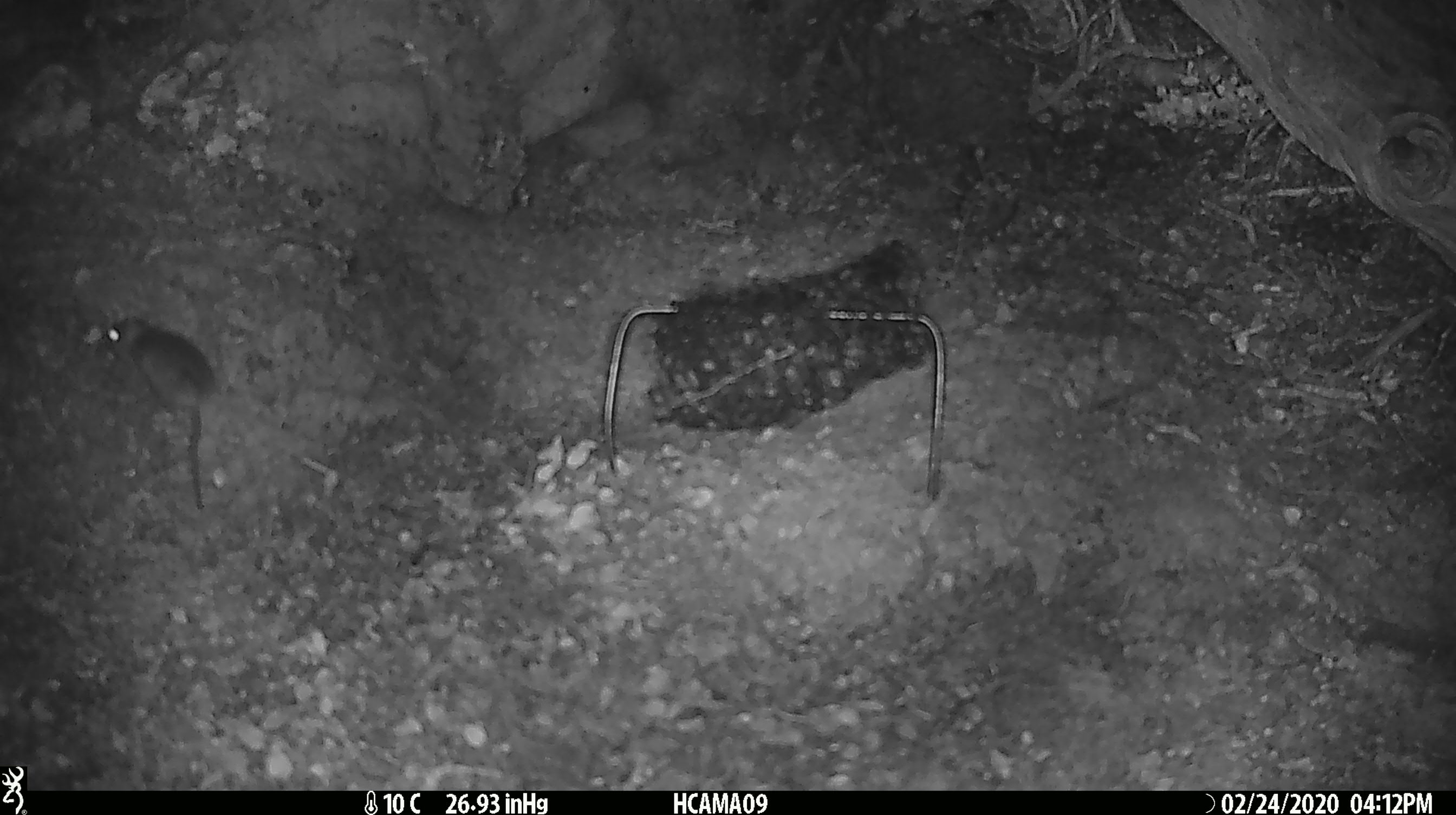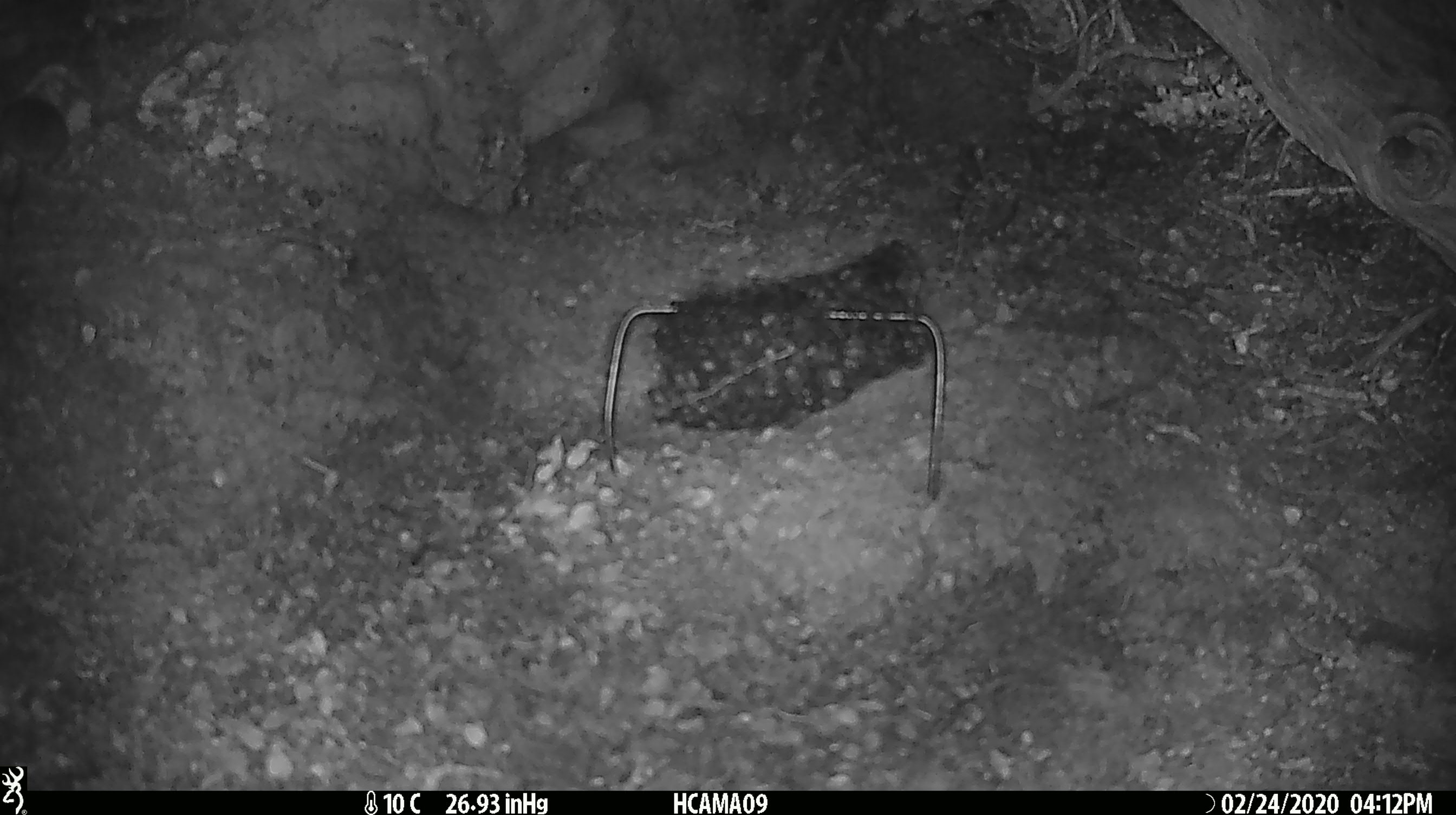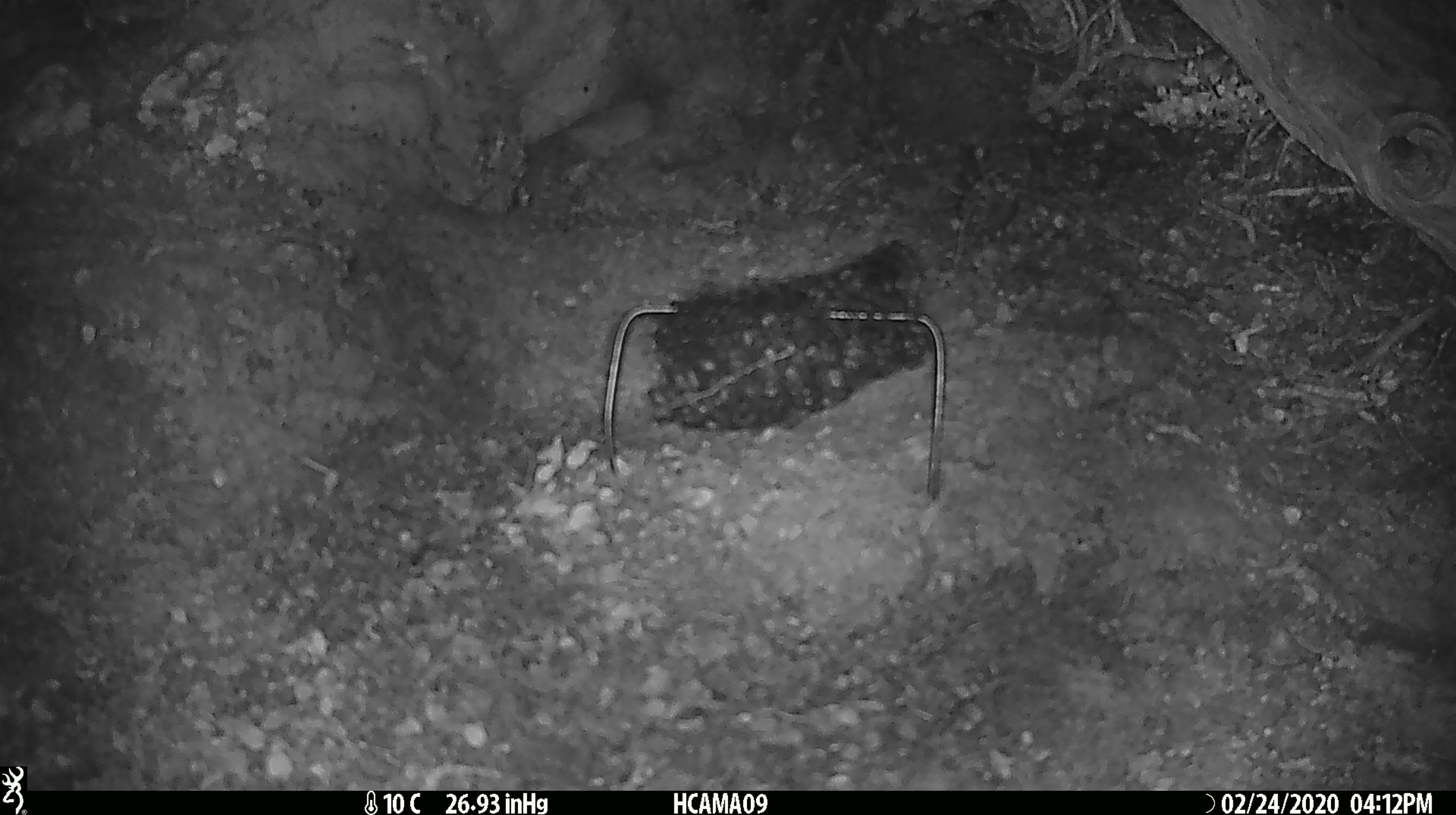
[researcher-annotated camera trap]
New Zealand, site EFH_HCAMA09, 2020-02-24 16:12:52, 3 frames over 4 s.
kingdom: Animalia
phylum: Chordata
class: Mammalia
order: Rodentia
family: Muridae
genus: Mus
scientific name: Mus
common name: mouse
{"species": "mouse (Mus)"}